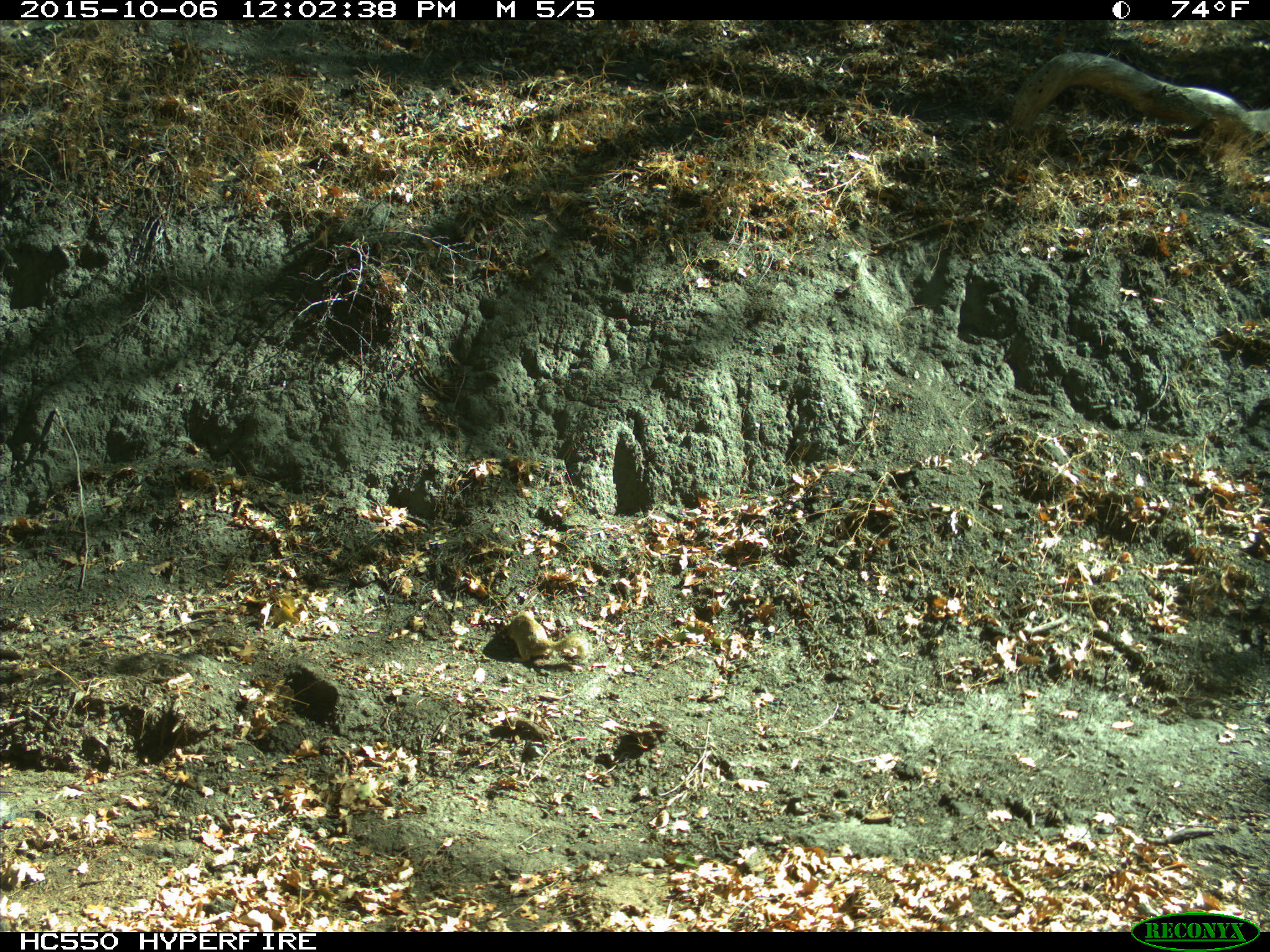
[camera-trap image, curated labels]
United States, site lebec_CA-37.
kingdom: Animalia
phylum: Chordata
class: Mammalia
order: Rodentia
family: Sciuridae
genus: Otospermophilus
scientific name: Otospermophilus beecheyi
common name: california ground squirrel